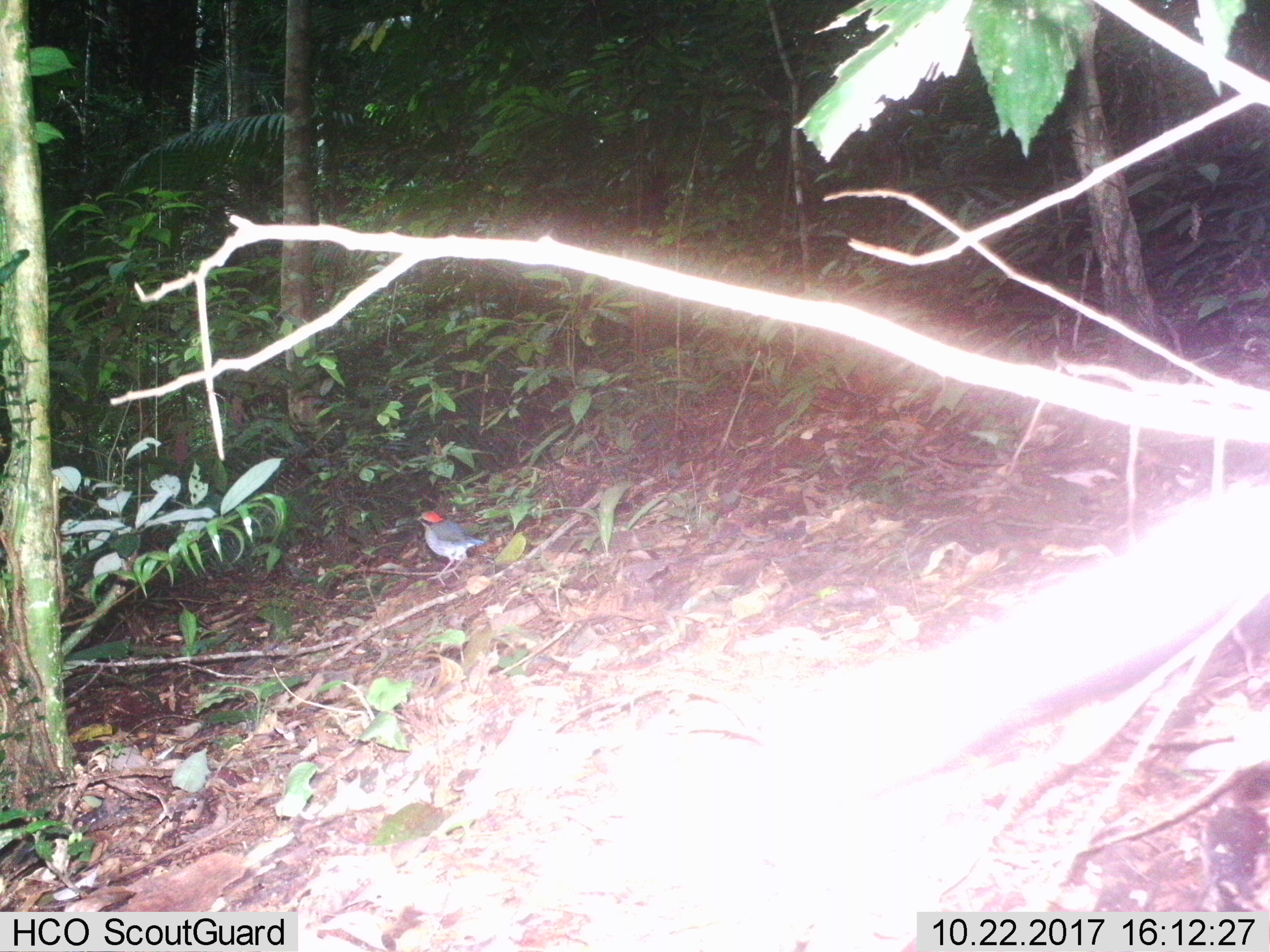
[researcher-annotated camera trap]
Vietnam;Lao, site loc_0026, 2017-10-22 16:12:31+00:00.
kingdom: Animalia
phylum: Chordata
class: Aves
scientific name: Aves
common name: bird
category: unidentified bird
Unidentified bird (bird) (Aves). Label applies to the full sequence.